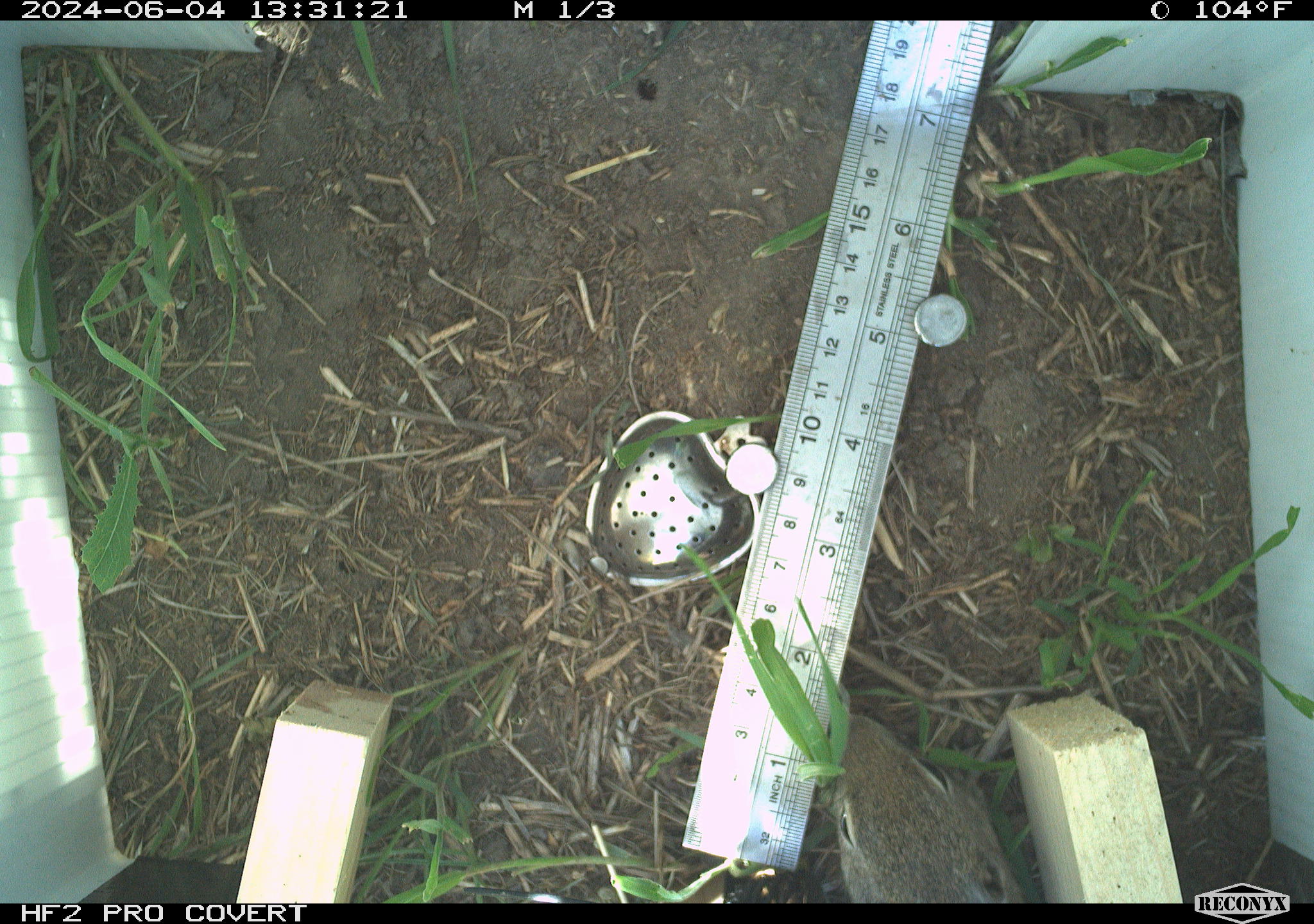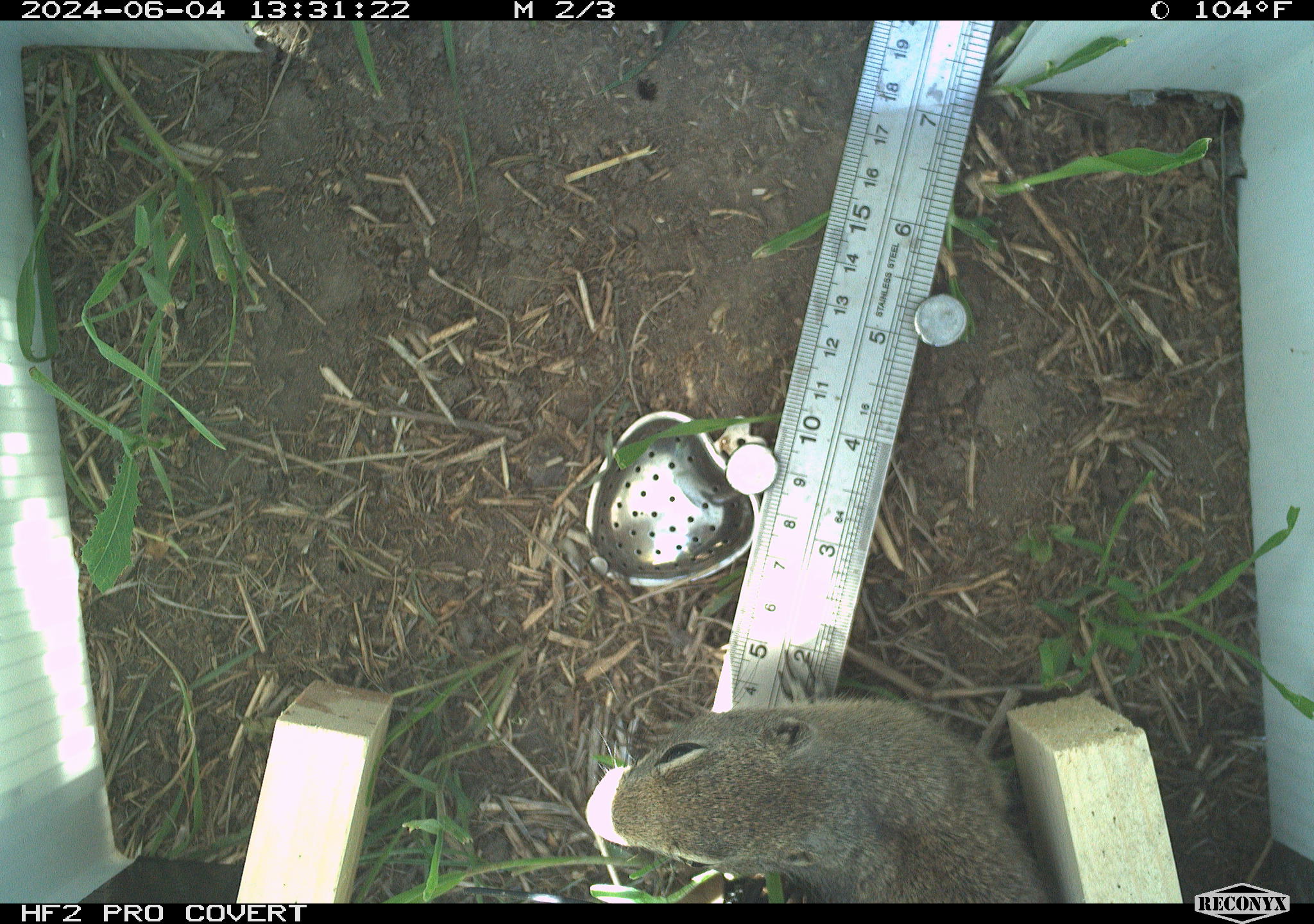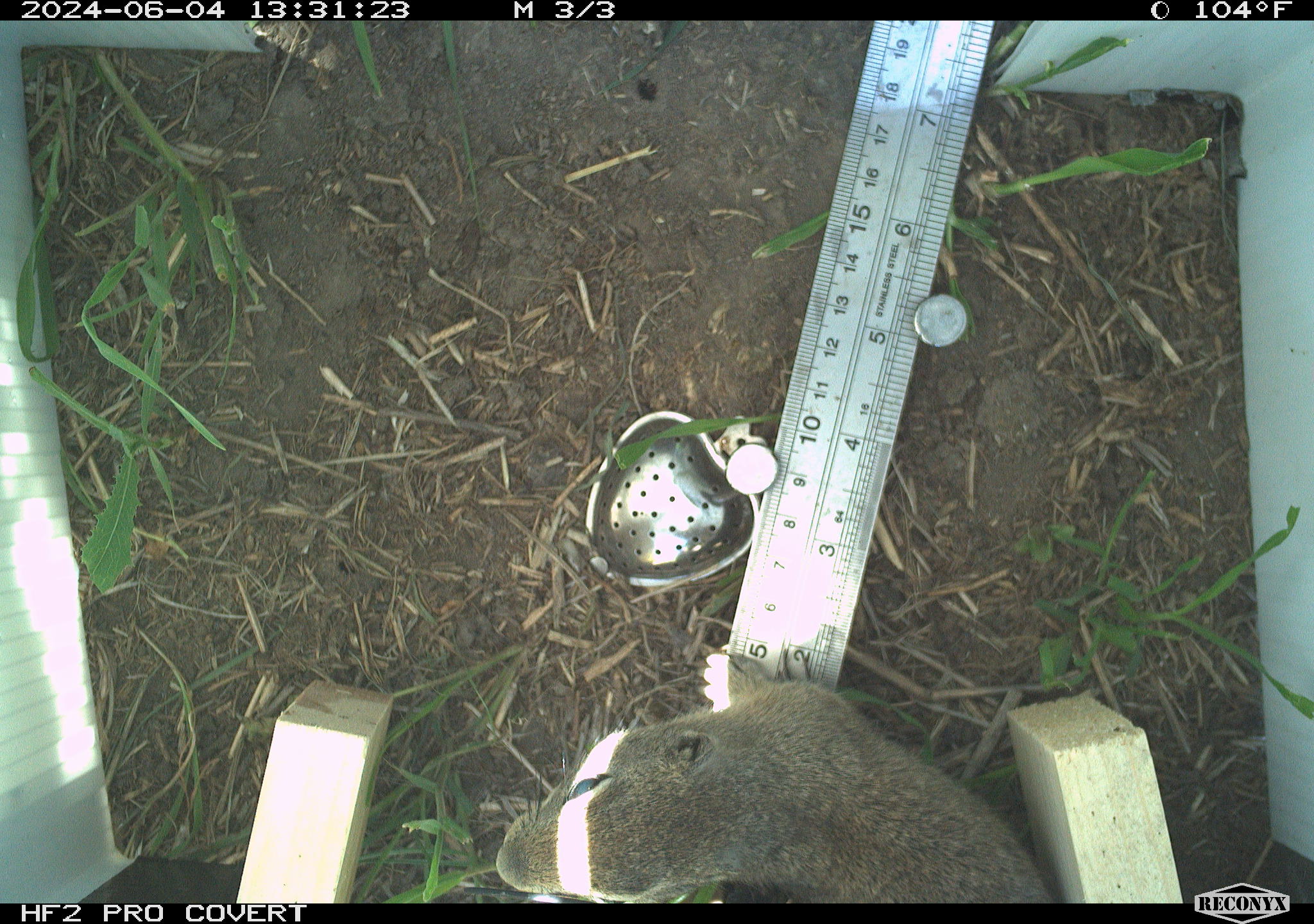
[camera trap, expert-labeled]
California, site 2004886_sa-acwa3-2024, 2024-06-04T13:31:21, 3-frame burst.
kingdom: Animalia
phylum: Chordata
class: Mammalia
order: Rodentia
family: Sciuridae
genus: Urocitellus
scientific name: Urocitellus beldingi beldingi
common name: belding's ground squirrel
Belding's ground squirrel (Urocitellus beldingi beldingi).